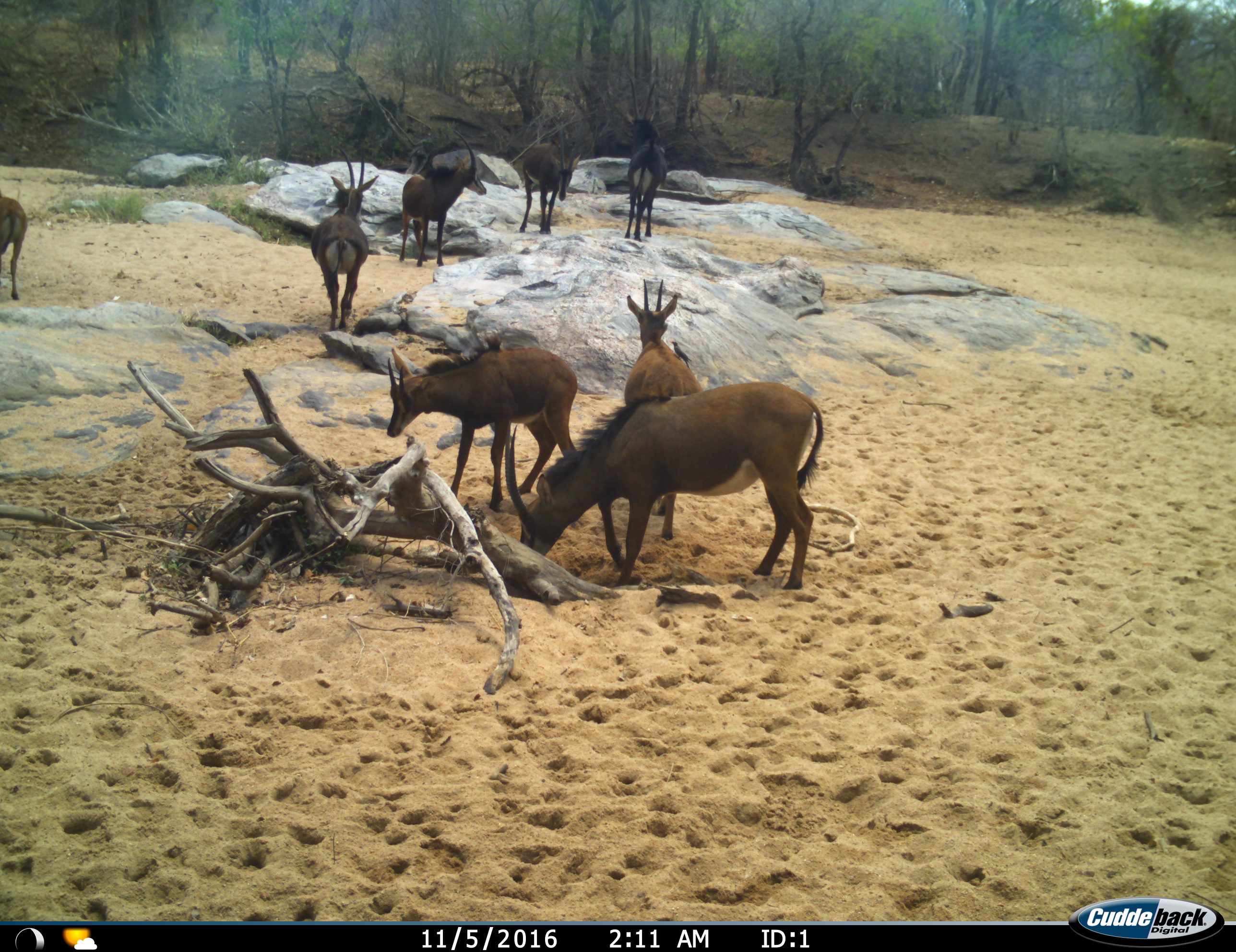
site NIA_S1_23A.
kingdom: Animalia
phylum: Chordata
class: Aves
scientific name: Aves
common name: bird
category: birdother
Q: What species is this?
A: Birdother (bird) (Aves).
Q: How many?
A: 1.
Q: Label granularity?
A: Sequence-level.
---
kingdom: Animalia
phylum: Chordata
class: Mammalia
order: Artiodactyla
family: Bovidae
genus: Hippotragus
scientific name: Hippotragus niger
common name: sable antelope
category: sable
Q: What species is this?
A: Sable (sable antelope) (Hippotragus niger).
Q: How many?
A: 8.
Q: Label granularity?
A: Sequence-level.